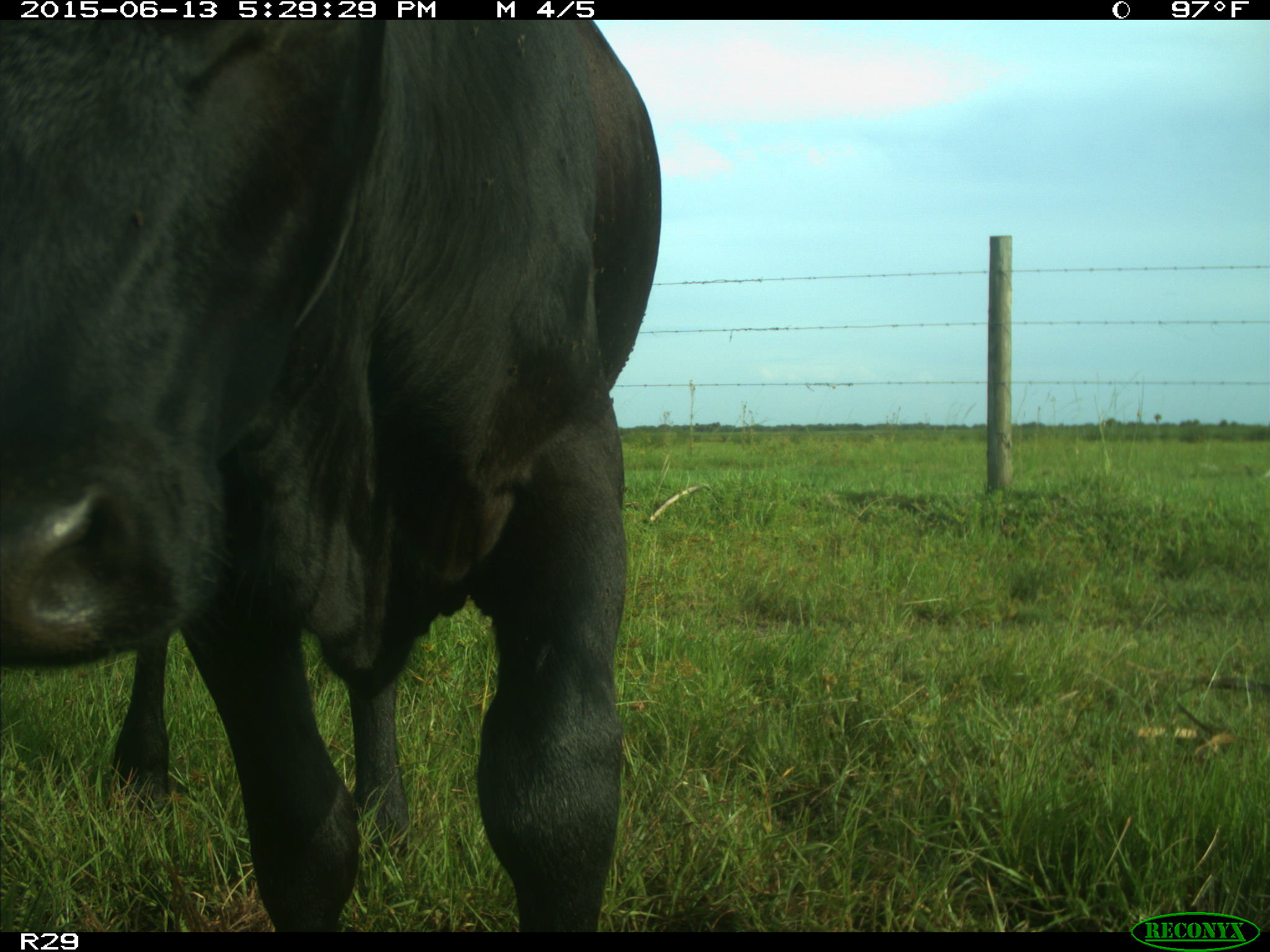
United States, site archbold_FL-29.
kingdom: Animalia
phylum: Chordata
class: Mammalia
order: Artiodactyla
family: Bovidae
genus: Bos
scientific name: Bos taurus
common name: domestic cow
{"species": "Bos taurus (domestic cow)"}